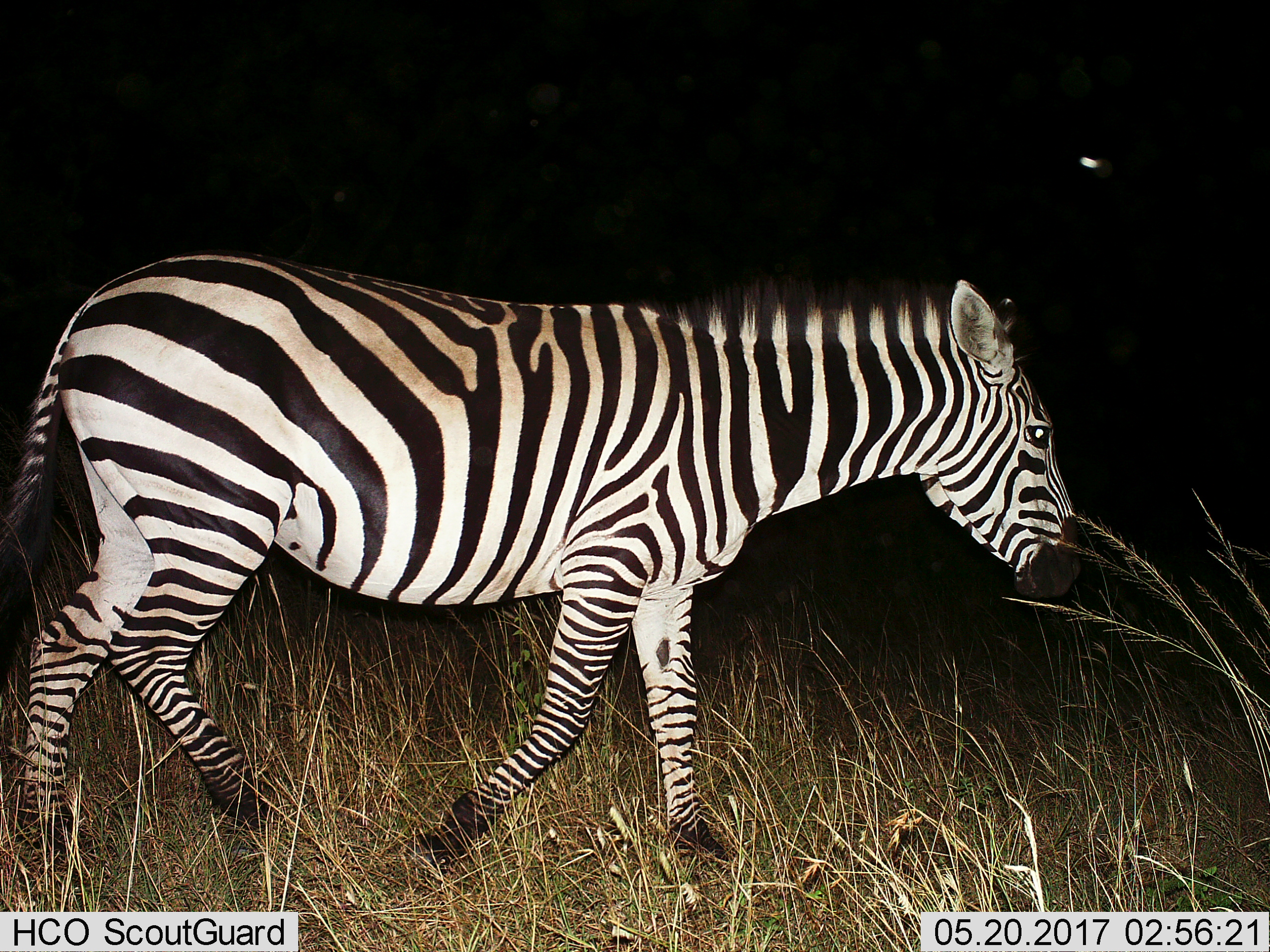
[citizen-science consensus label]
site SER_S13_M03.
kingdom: Animalia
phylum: Chordata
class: Mammalia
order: Perissodactyla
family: Equidae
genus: Equus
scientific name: Equus quagga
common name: plains zebra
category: zebraplains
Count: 1.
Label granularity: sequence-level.